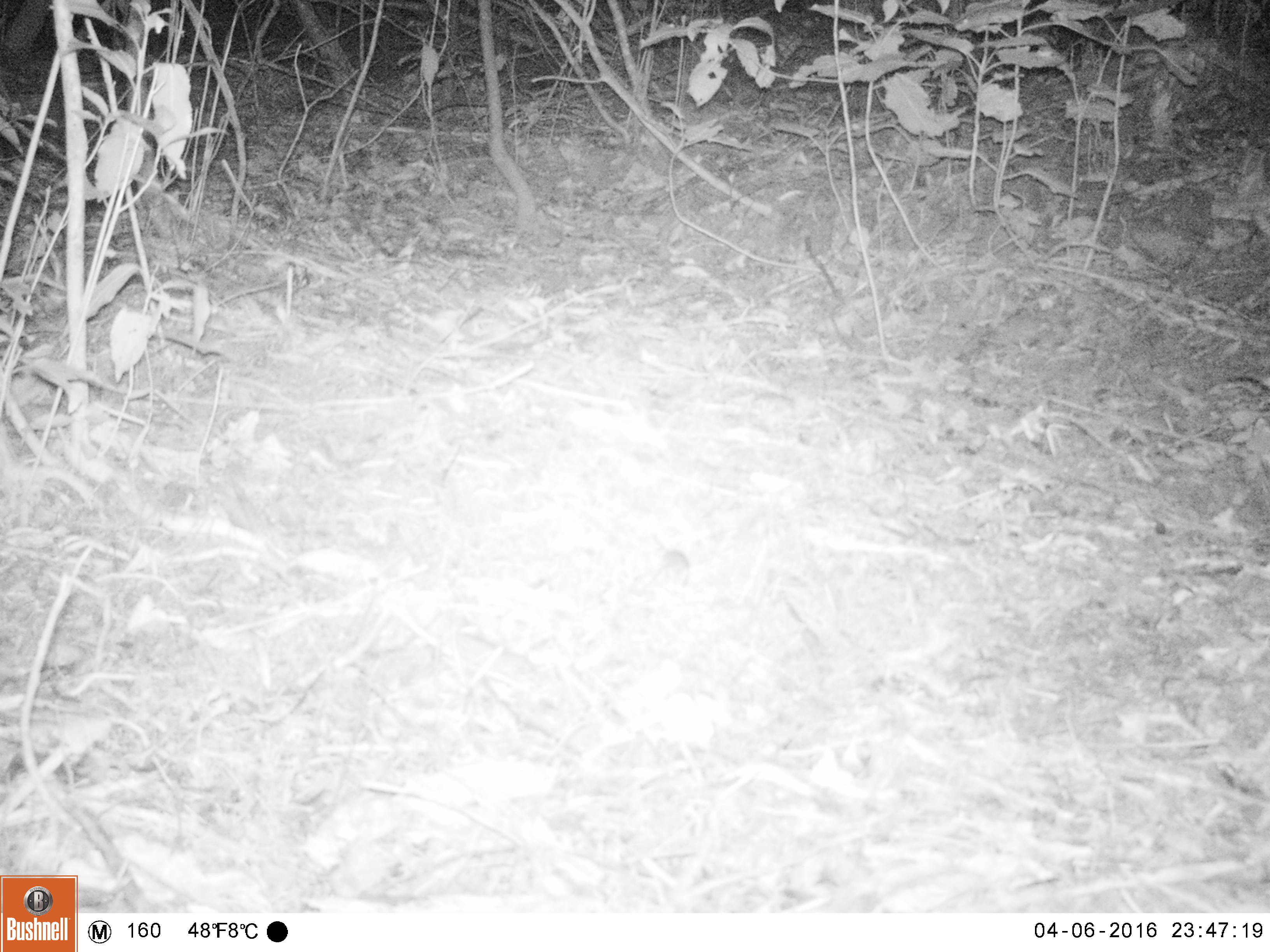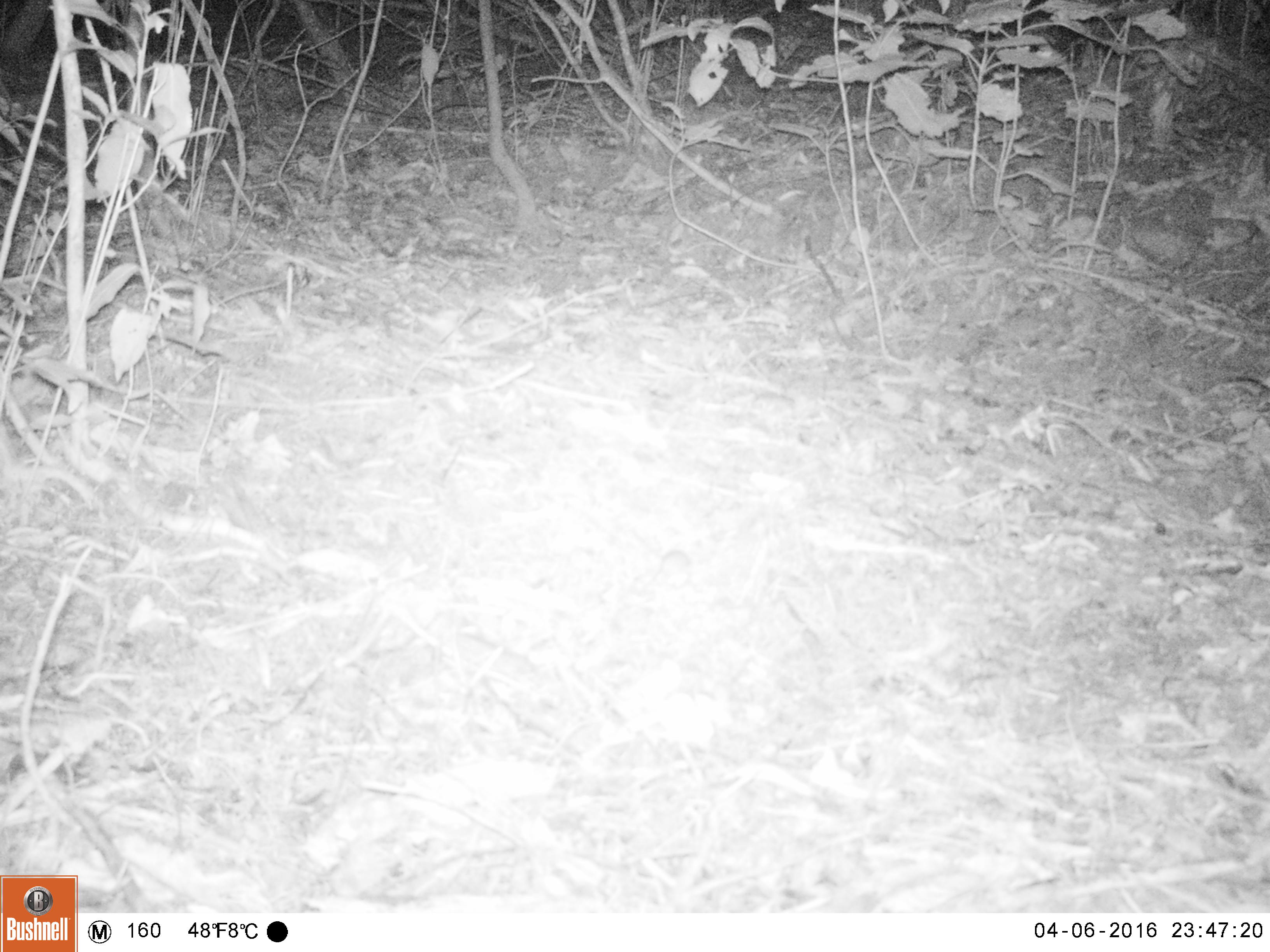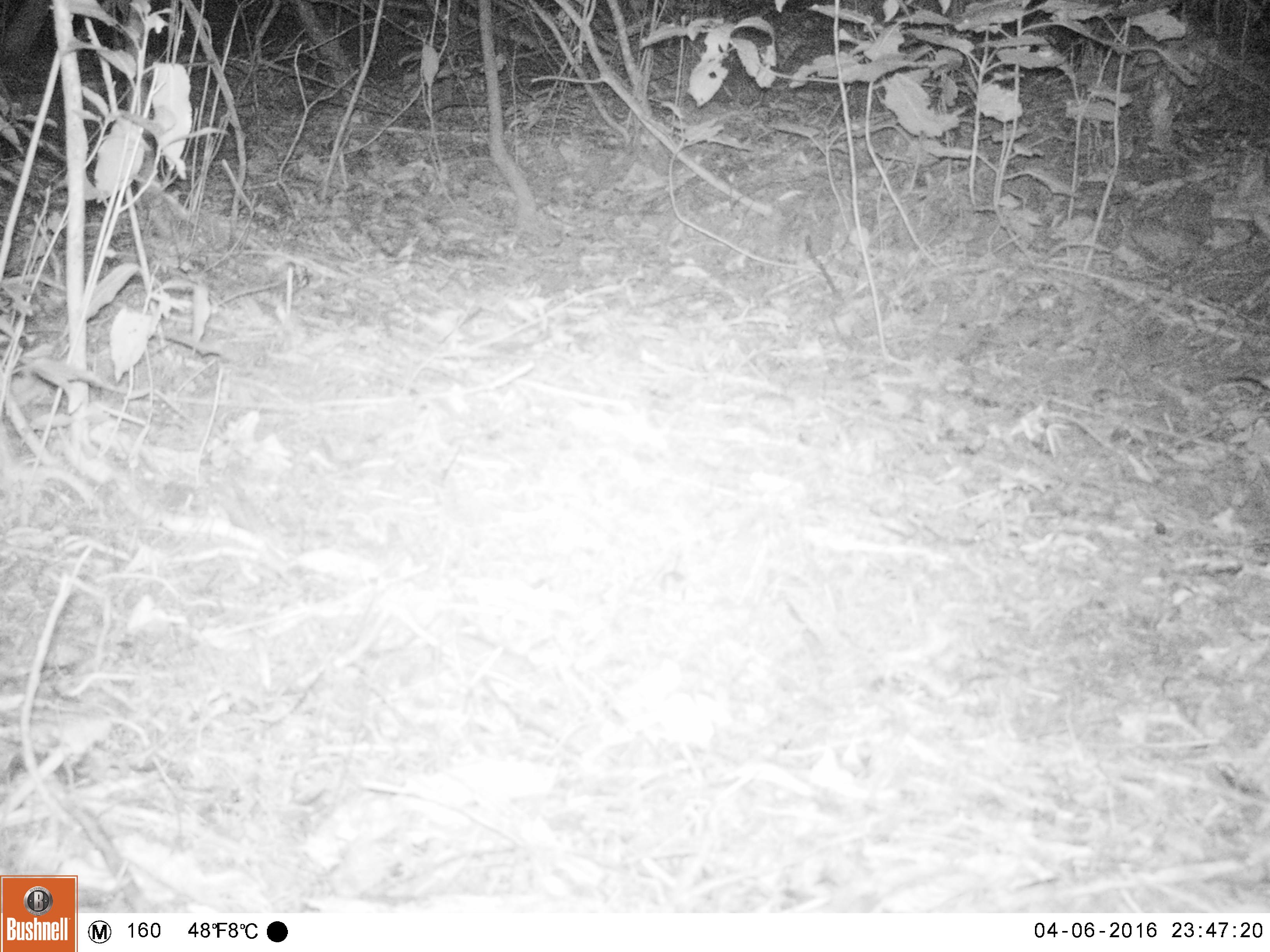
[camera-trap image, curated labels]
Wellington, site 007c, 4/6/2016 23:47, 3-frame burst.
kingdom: Animalia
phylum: Chordata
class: Mammalia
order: Rodentia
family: Muridae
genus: Mus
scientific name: Mus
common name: mouse